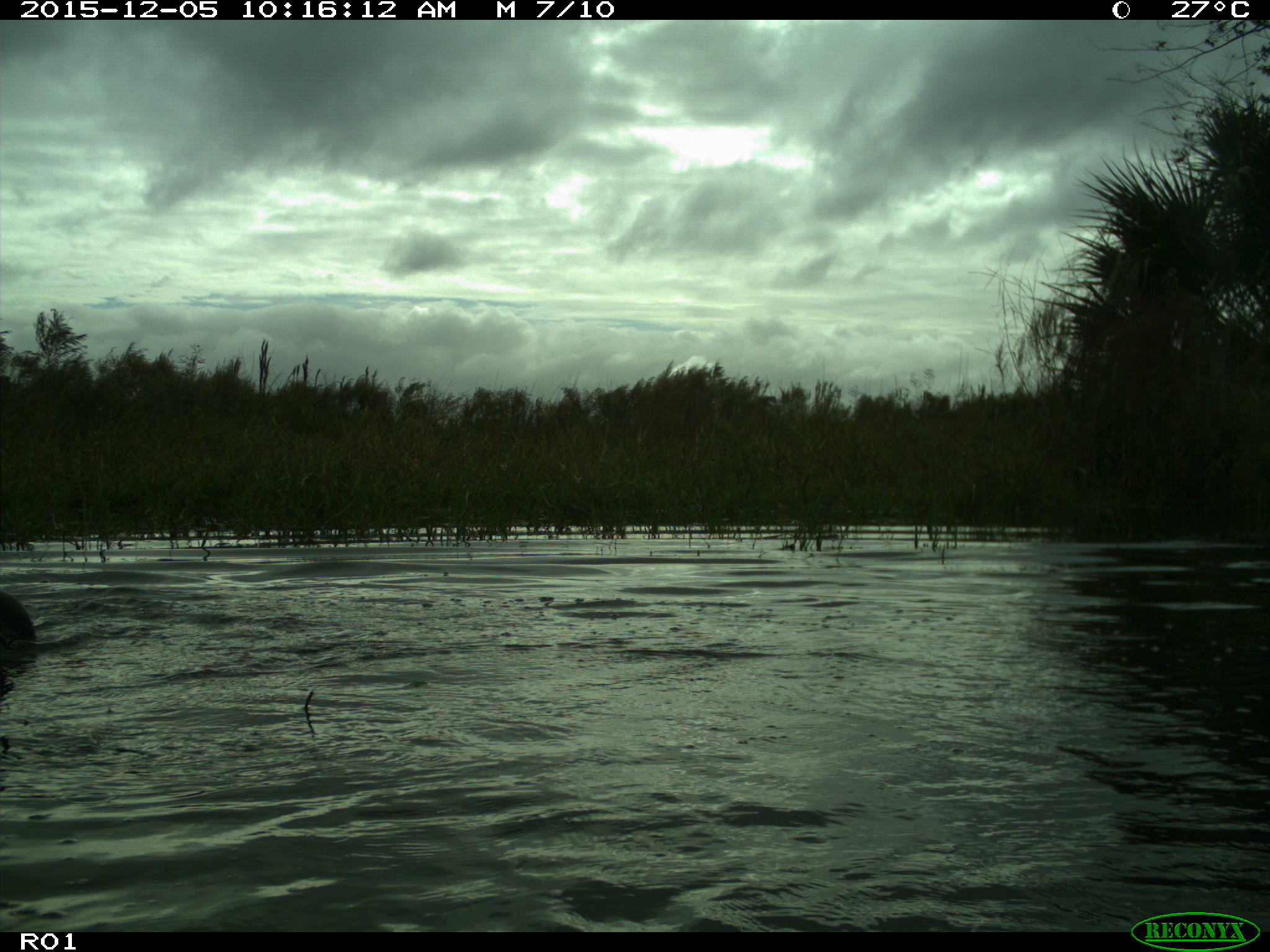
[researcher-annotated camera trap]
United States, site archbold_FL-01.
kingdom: Animalia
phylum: Chordata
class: Mammalia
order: Artiodactyla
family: Bovidae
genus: Bos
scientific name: Bos taurus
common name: domestic cow